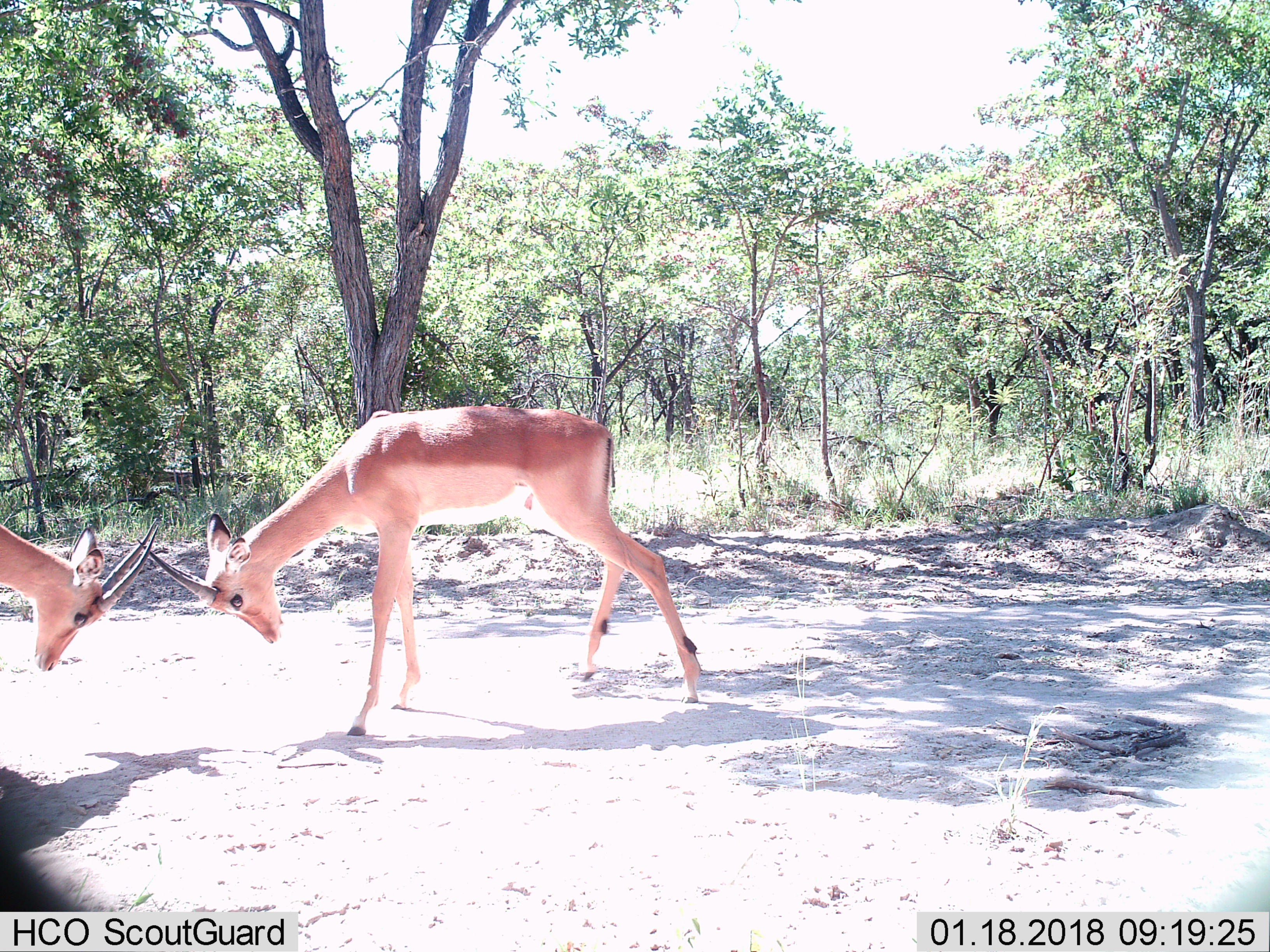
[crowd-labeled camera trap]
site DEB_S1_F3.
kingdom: Animalia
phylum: Chordata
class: Mammalia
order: Artiodactyla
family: Bovidae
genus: Aepyceros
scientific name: Aepyceros melampus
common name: impala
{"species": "impala (Aepyceros melampus)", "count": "2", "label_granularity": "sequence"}